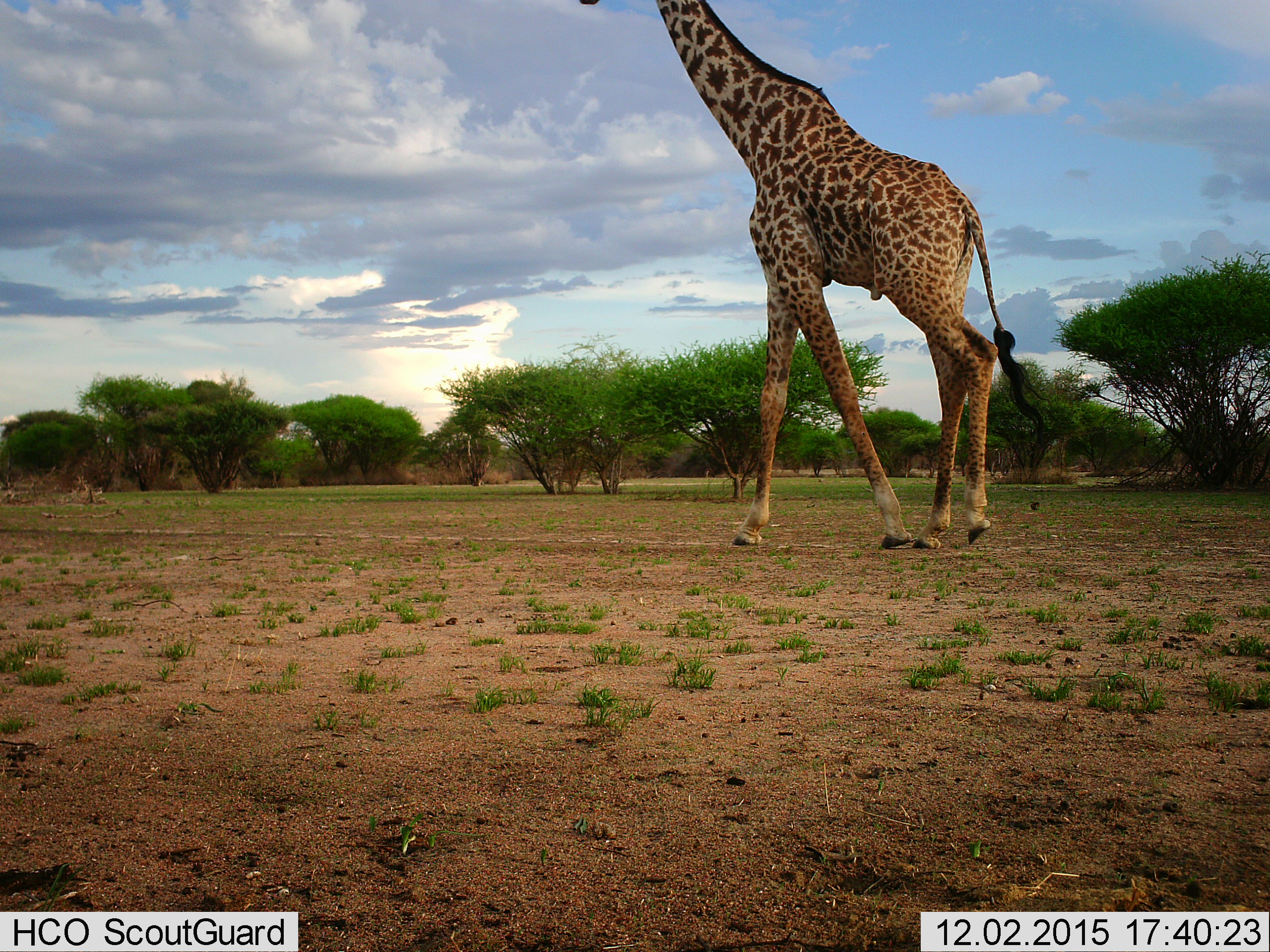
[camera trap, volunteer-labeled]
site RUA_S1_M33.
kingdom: Animalia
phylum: Chordata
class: Mammalia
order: Artiodactyla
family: Giraffidae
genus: Giraffa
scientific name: Giraffa camelopardalis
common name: giraffe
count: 1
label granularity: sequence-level